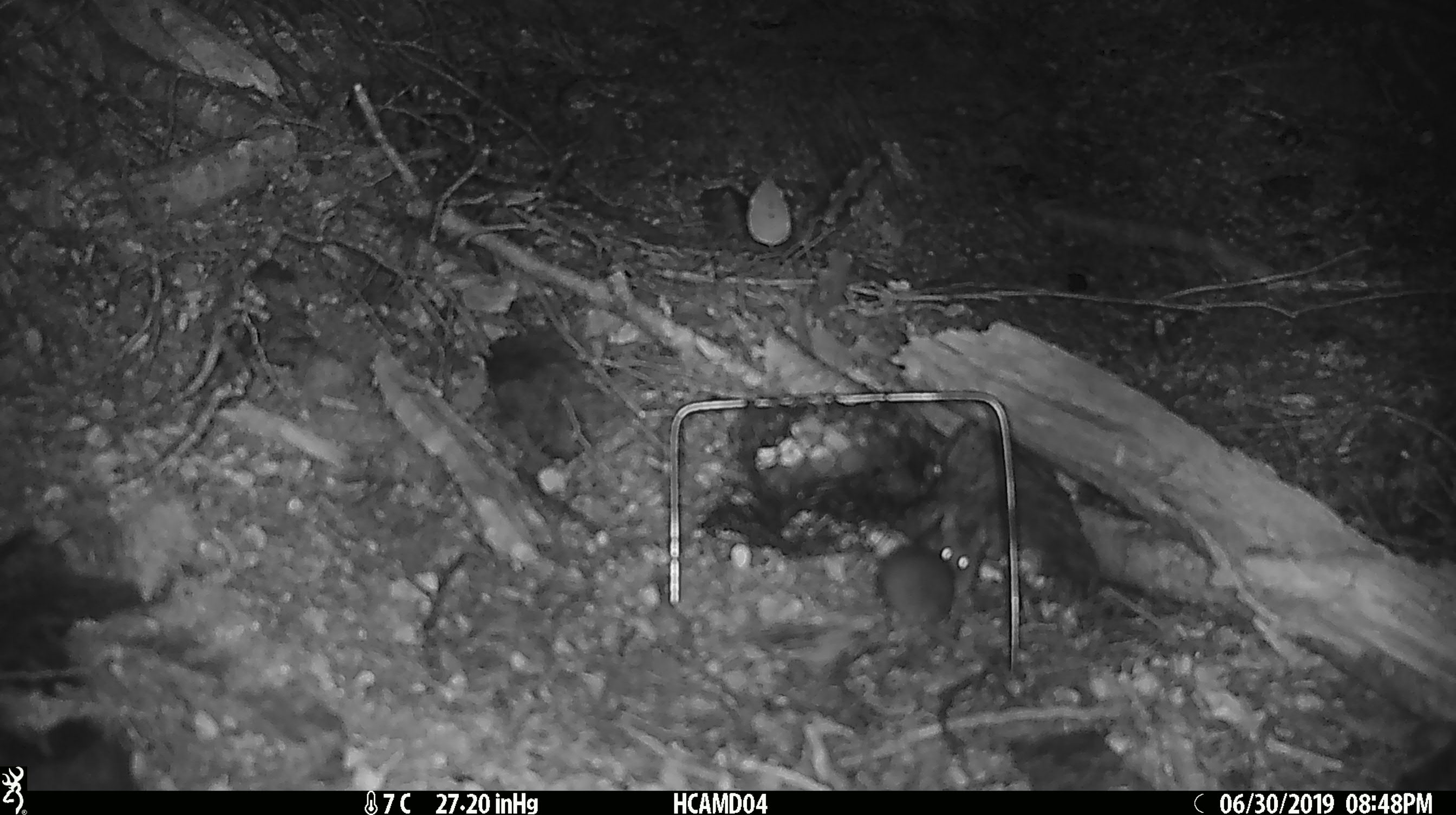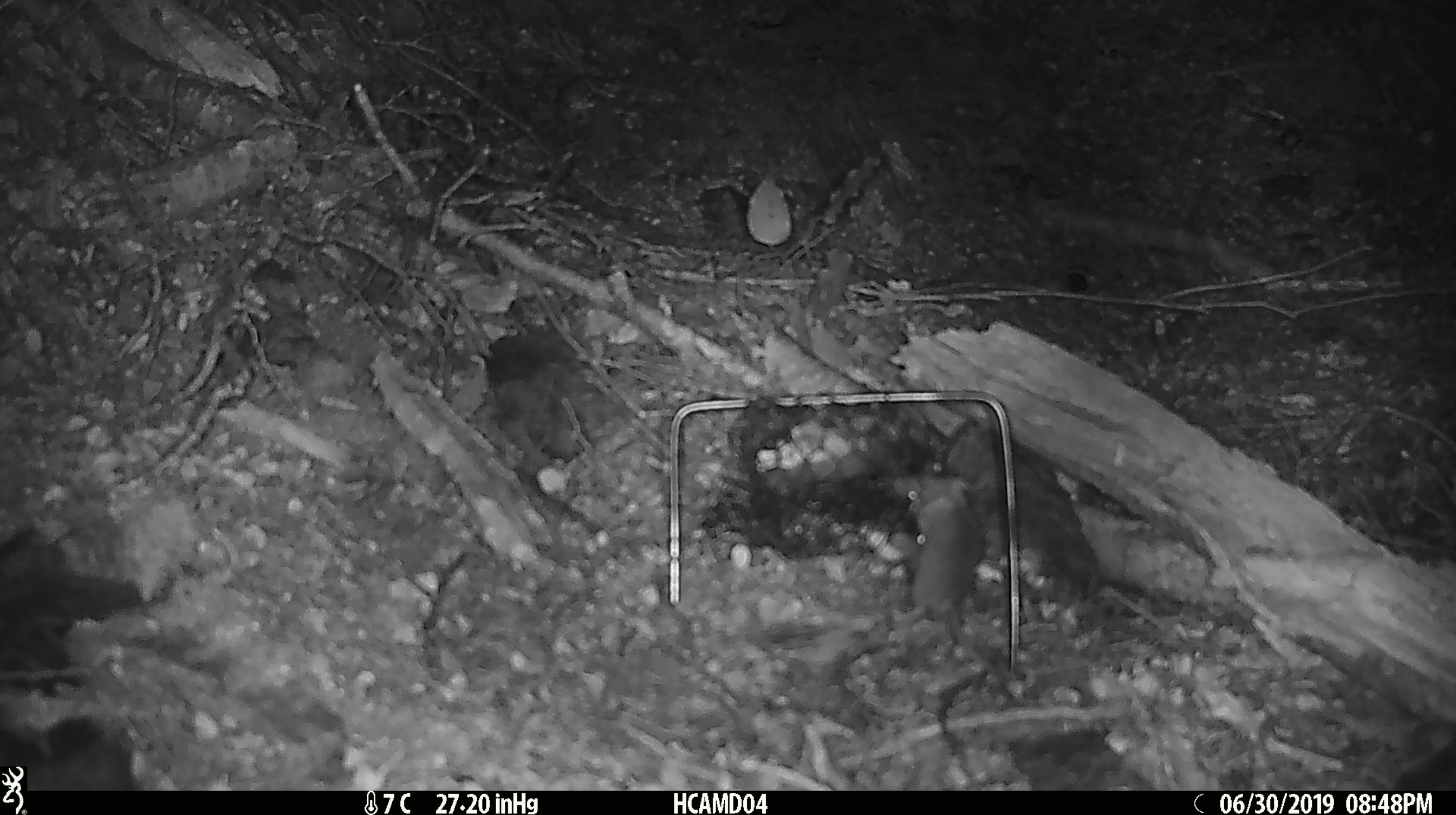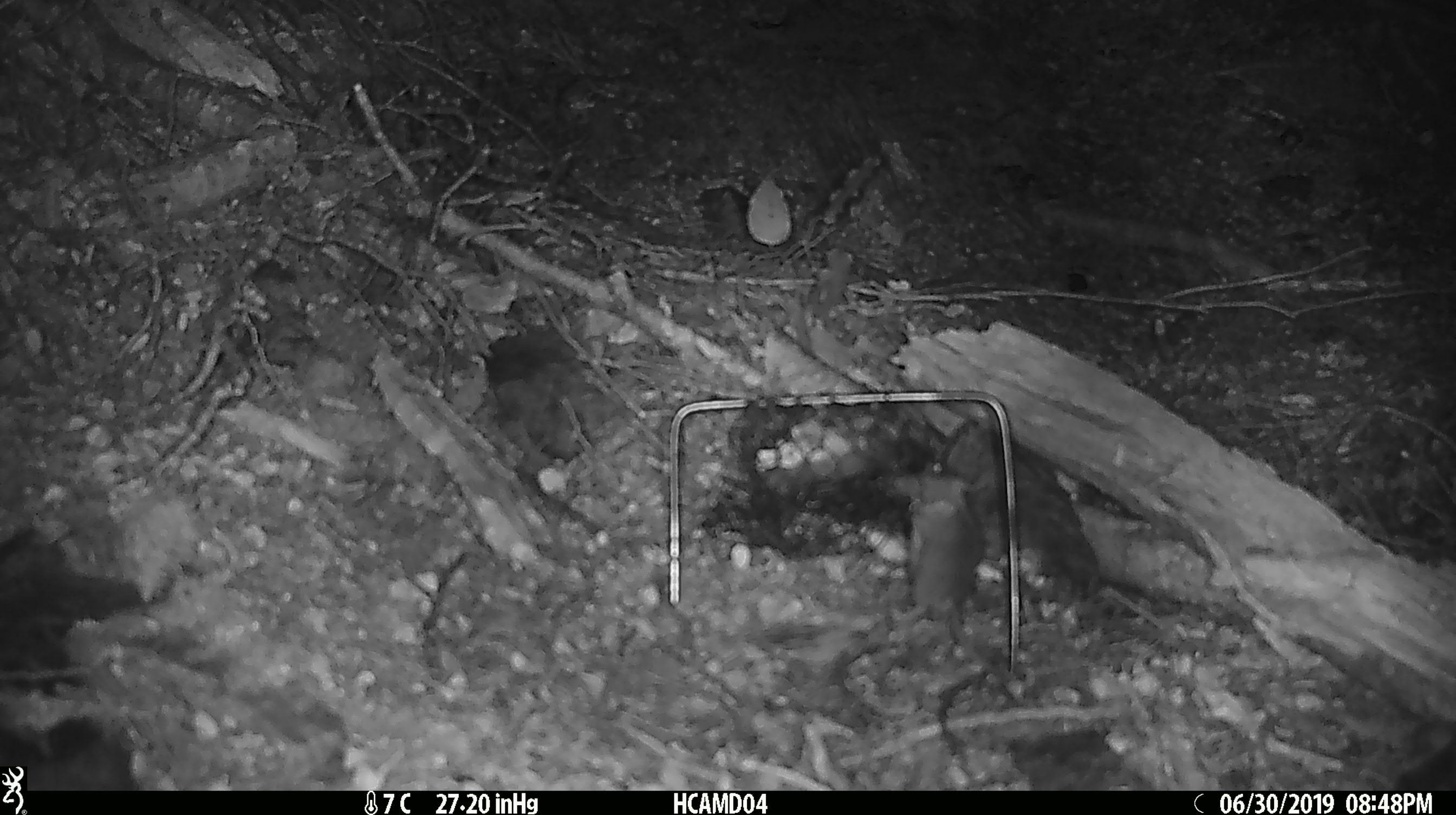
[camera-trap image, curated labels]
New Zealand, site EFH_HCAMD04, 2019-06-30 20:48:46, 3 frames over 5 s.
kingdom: Animalia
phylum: Chordata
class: Mammalia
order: Rodentia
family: Muridae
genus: Mus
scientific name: Mus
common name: mouse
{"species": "mouse (Mus)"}